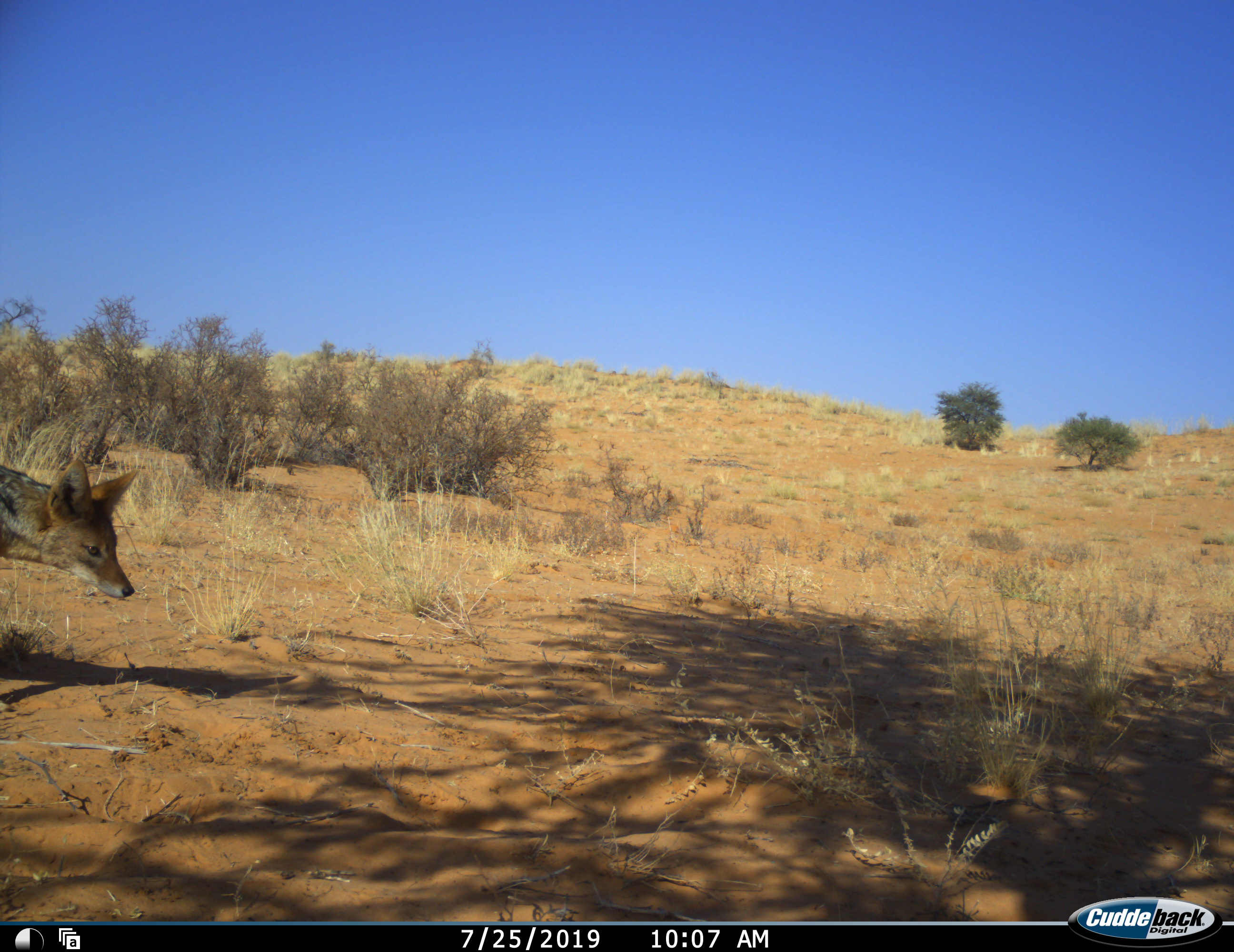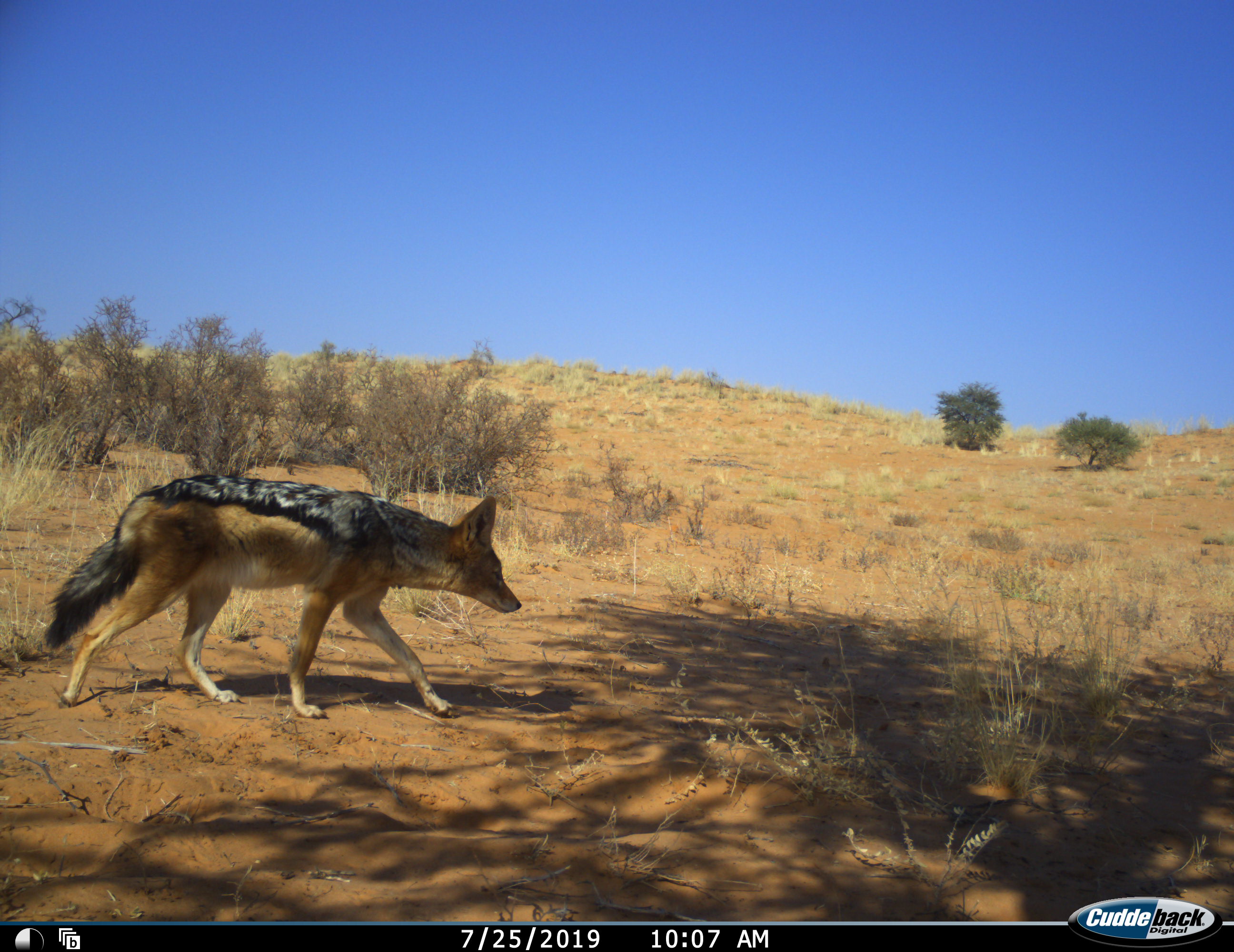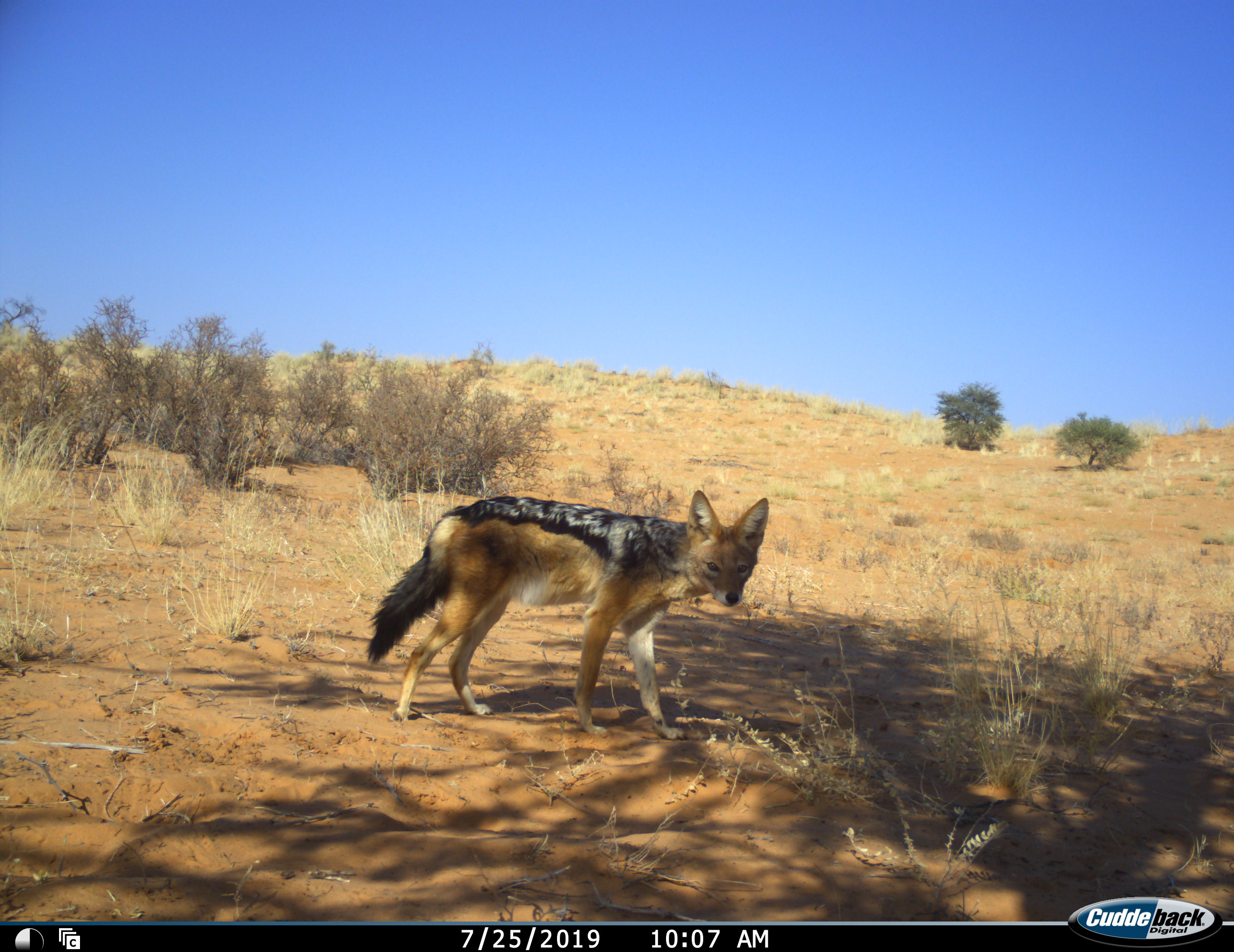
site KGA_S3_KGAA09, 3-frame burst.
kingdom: Animalia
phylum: Chordata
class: Mammalia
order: Carnivora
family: Canidae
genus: Lupulella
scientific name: Lupulella mesomelas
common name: black-backed jackal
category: jackalblackbacked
Jackalblackbacked (black-backed jackal) (Lupulella mesomelas), count 1. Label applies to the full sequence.